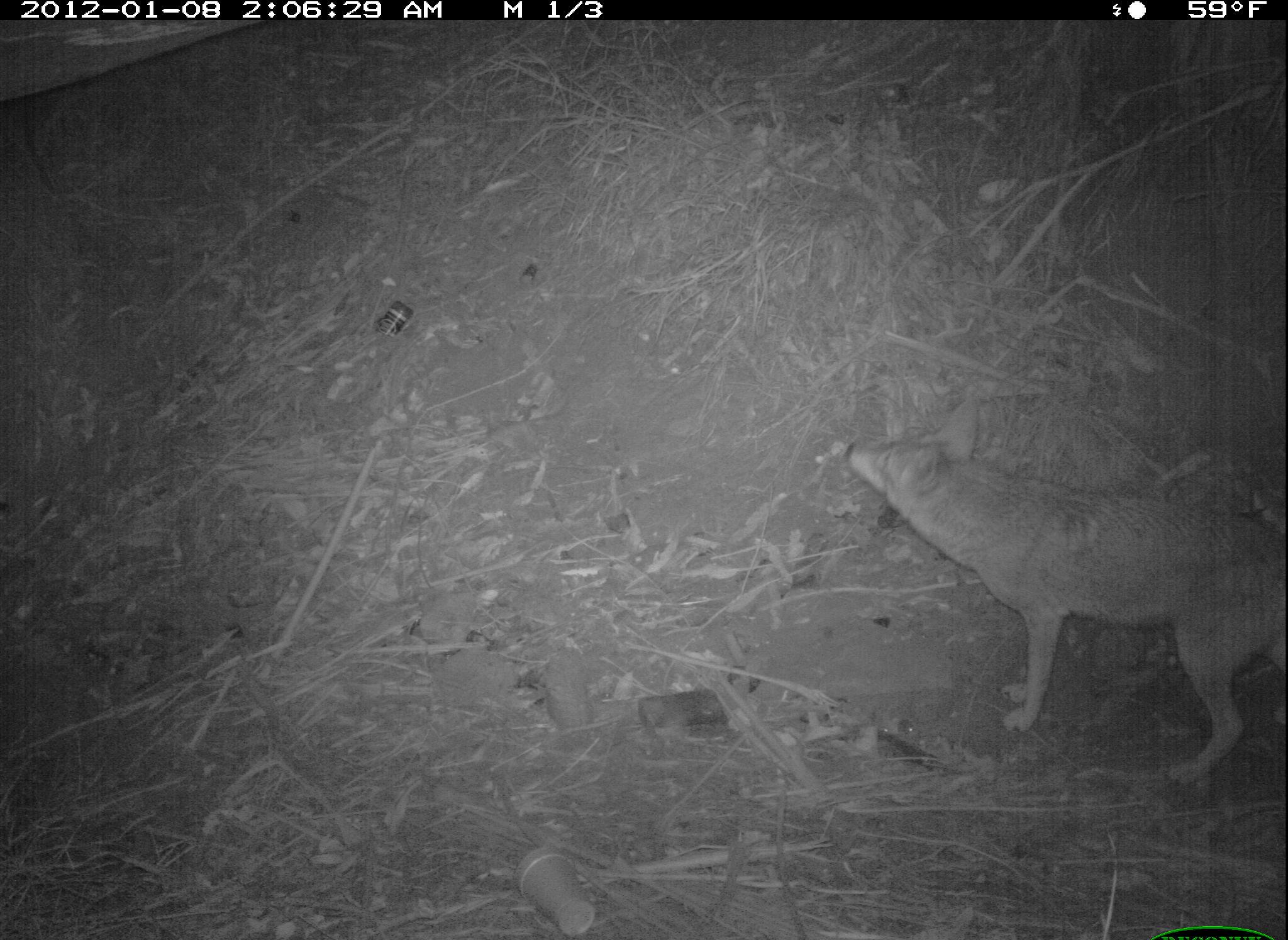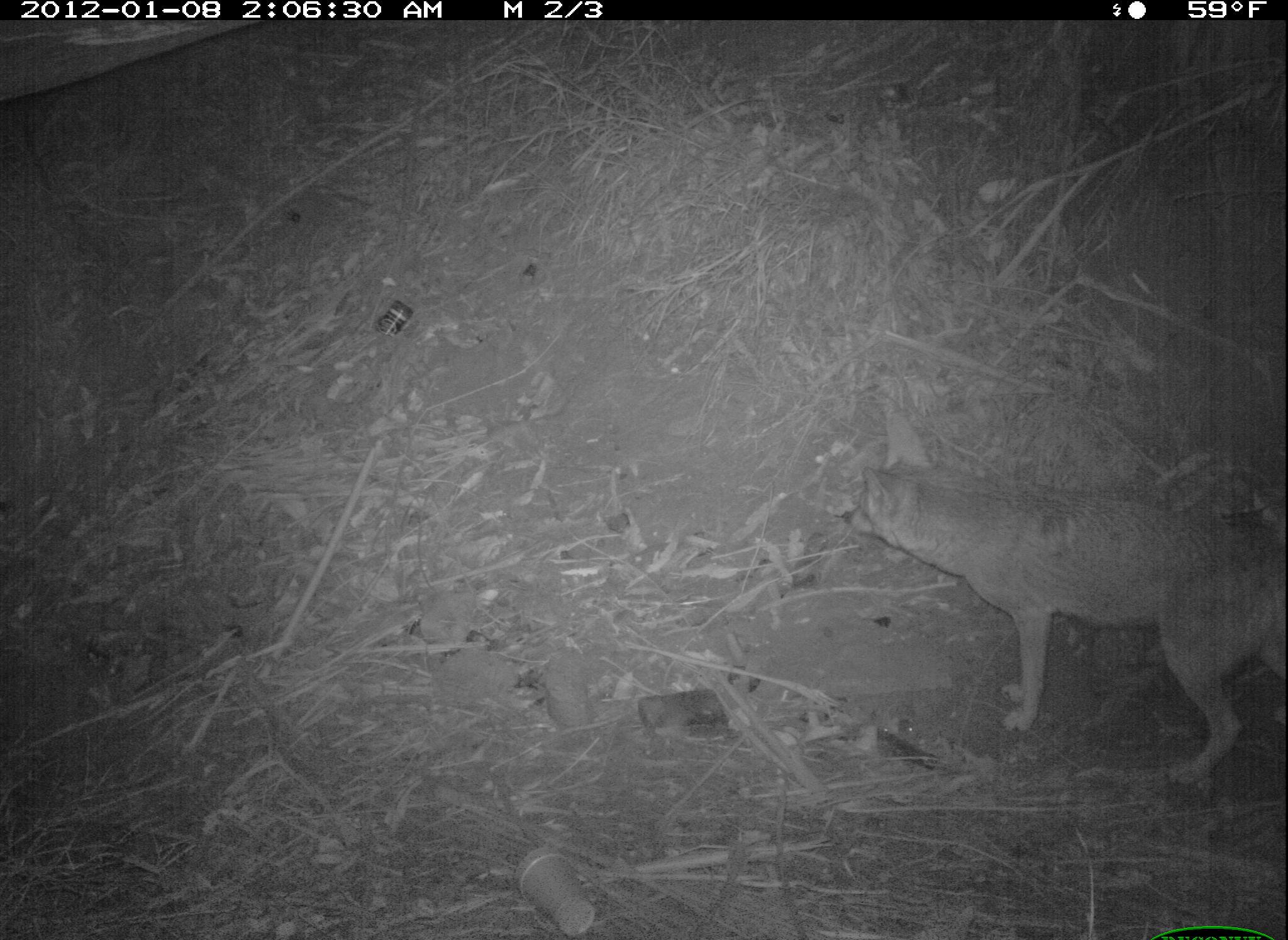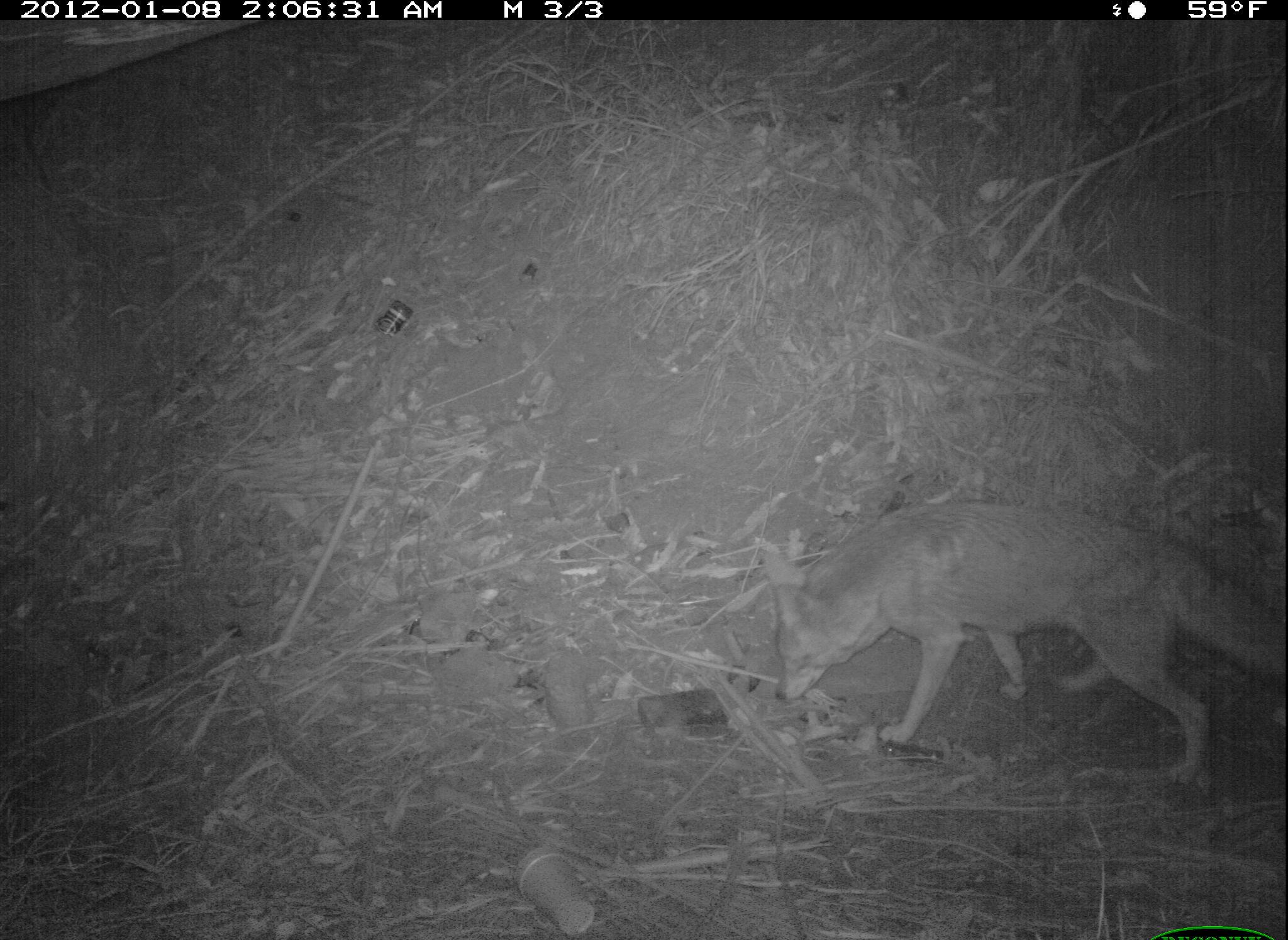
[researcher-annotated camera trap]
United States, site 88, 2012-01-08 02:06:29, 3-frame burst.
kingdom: Animalia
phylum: Chordata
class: Mammalia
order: Carnivora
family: Canidae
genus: Canis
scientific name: Canis latrans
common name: coyote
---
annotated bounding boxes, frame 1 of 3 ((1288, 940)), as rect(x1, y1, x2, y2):
coyote: rect(844, 399, 1286, 801)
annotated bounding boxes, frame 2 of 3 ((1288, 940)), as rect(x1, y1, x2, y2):
coyote: rect(819, 374, 1283, 802)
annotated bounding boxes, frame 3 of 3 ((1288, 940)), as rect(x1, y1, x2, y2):
coyote: rect(746, 487, 1287, 792)